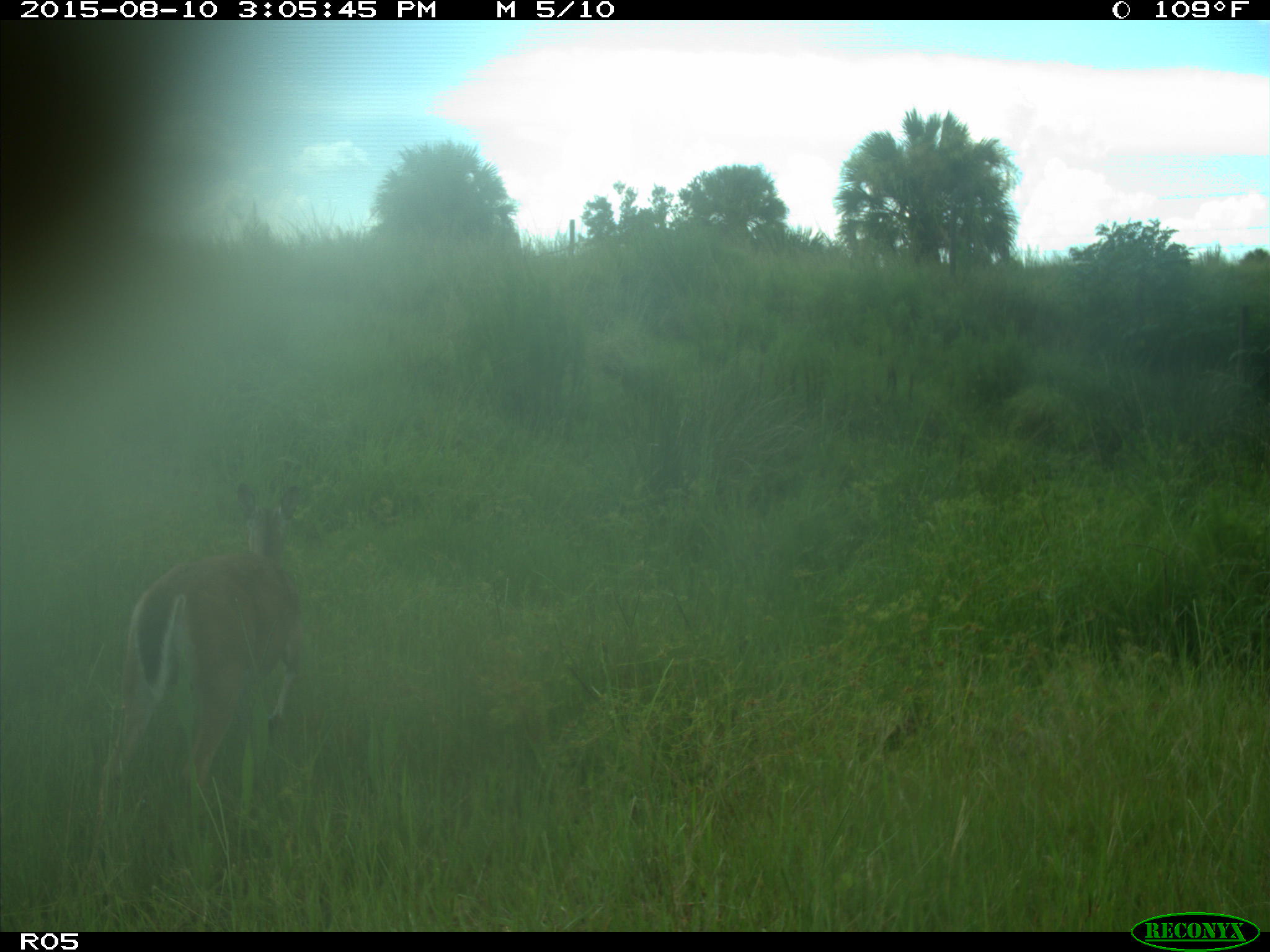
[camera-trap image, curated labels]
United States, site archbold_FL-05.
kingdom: Animalia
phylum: Chordata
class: Mammalia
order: Artiodactyla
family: Cervidae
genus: Odocoileus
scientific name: Odocoileus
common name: deer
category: unidentified deer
Unidentified deer (deer) (Odocoileus).